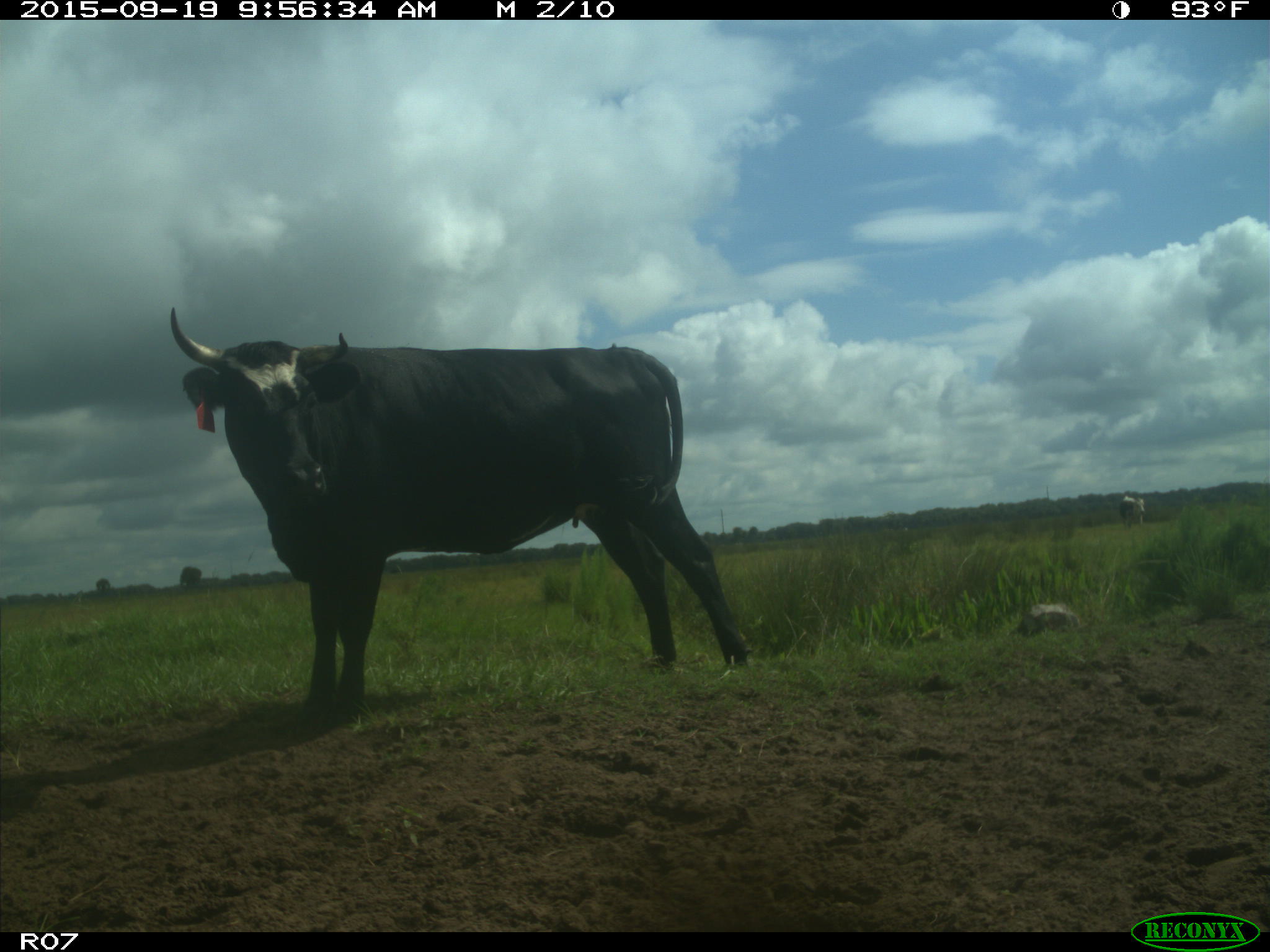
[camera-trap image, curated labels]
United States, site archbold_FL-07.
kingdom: Animalia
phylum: Chordata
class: Mammalia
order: Artiodactyla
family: Bovidae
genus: Bos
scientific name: Bos taurus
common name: domestic cow